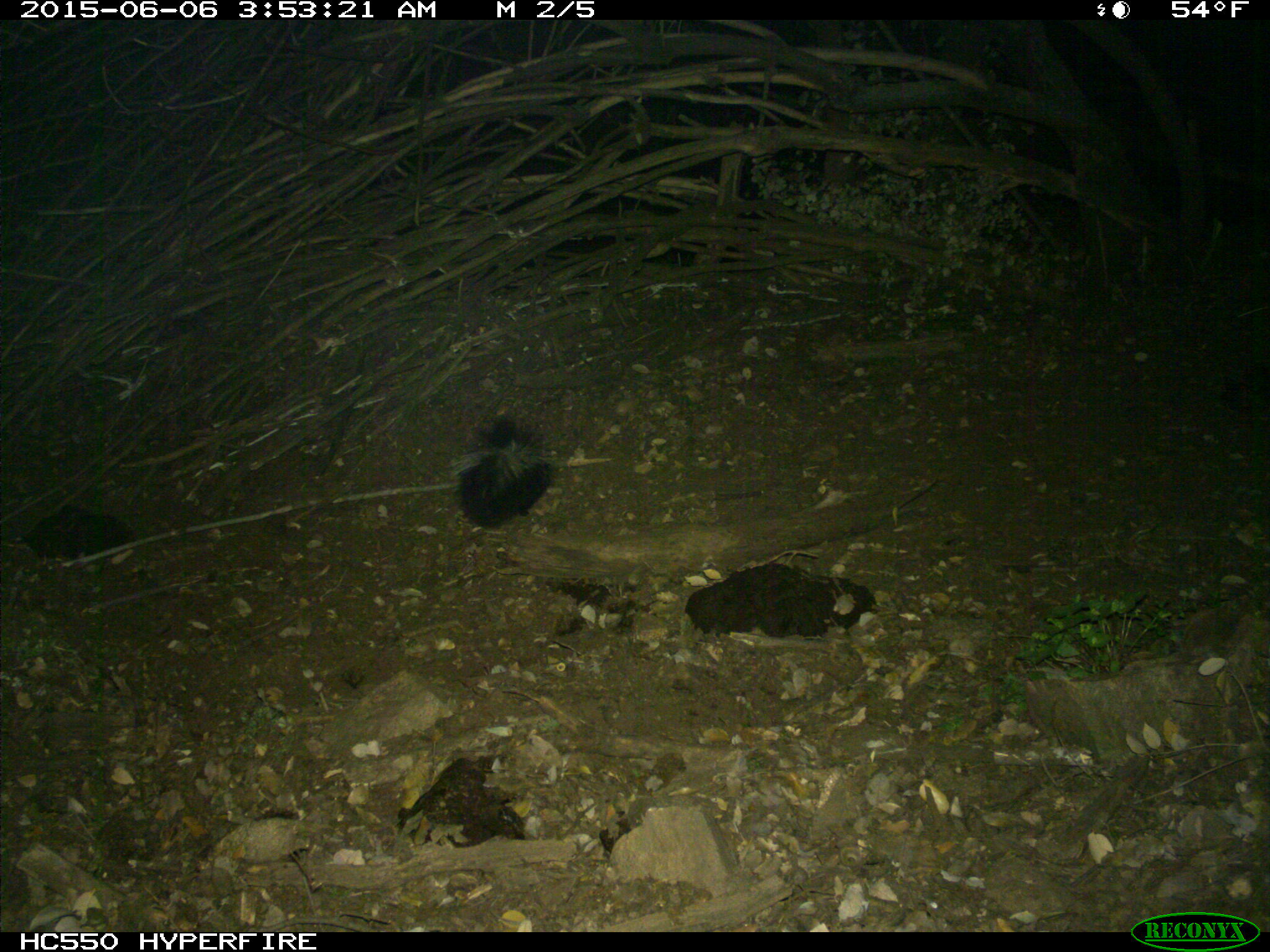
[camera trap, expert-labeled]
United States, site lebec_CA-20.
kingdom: Animalia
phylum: Chordata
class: Mammalia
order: Carnivora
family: Mephitidae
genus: Mephitis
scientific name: Mephitis mephitis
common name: striped skunk